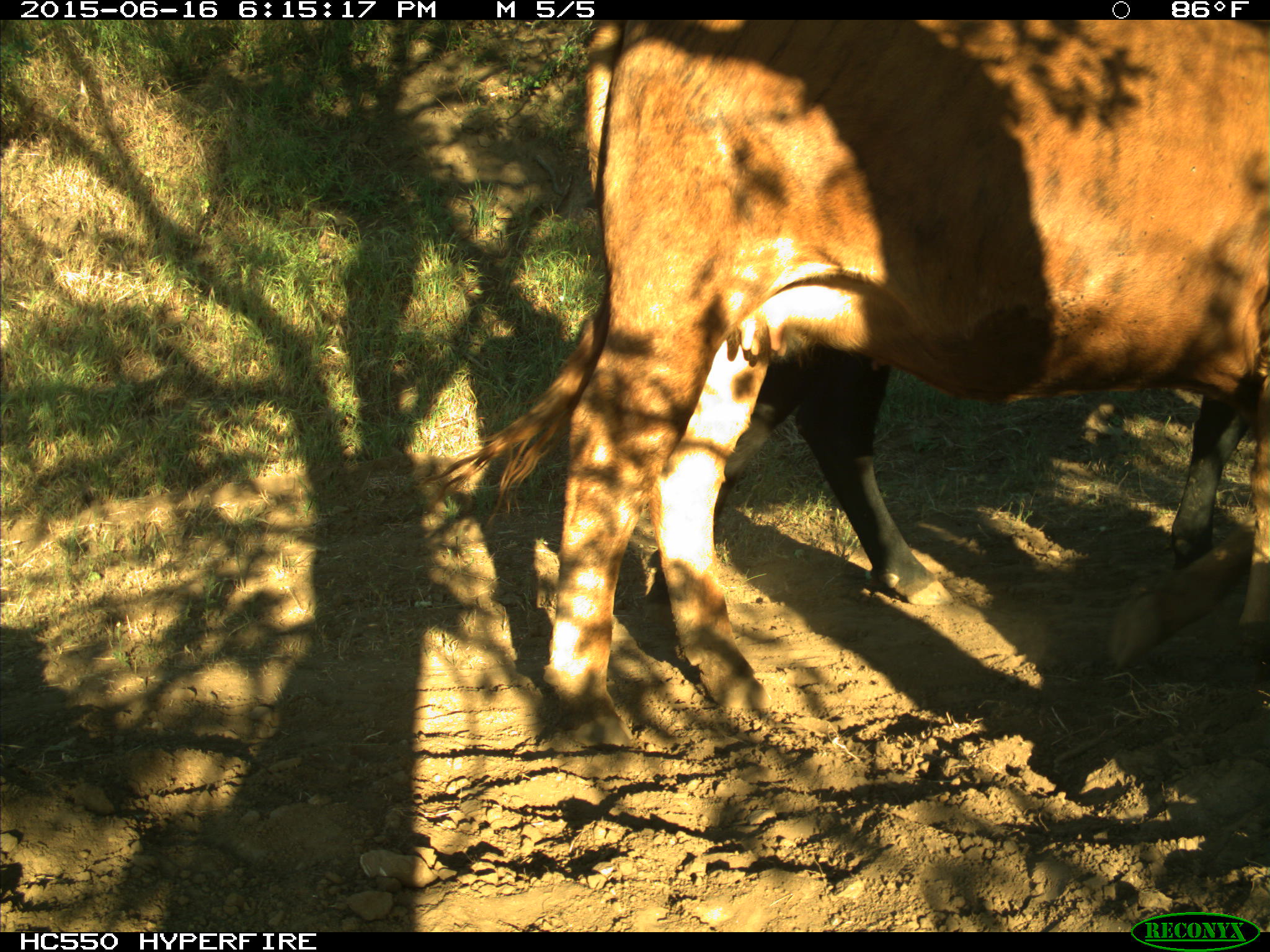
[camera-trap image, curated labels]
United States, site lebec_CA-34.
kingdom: Animalia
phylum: Chordata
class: Mammalia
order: Artiodactyla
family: Bovidae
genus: Bos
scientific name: Bos taurus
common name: domestic cow